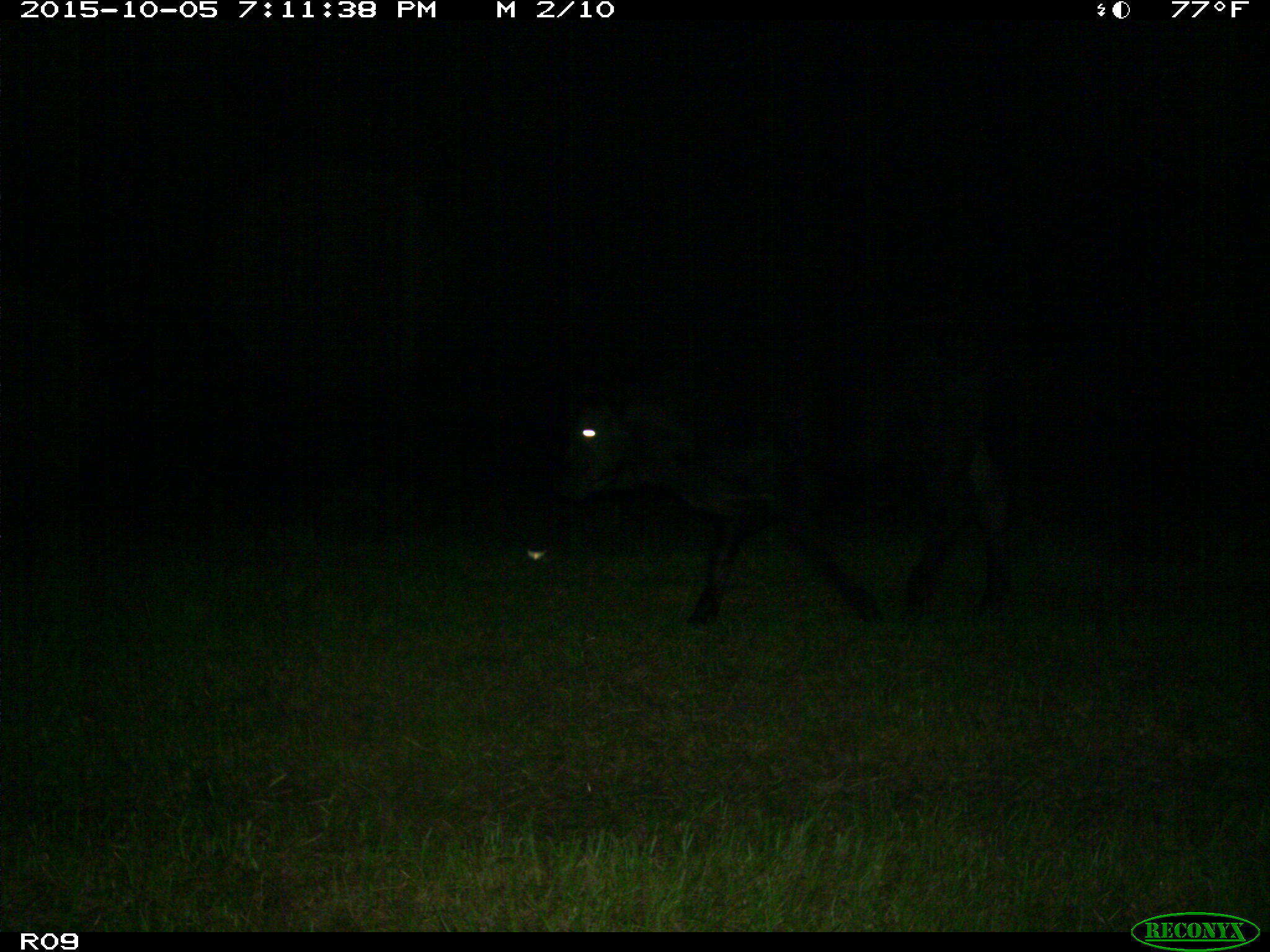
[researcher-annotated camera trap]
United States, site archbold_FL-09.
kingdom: Animalia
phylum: Chordata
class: Mammalia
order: Artiodactyla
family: Bovidae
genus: Bos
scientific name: Bos taurus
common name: domestic cow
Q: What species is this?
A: Bos taurus (domestic cow).